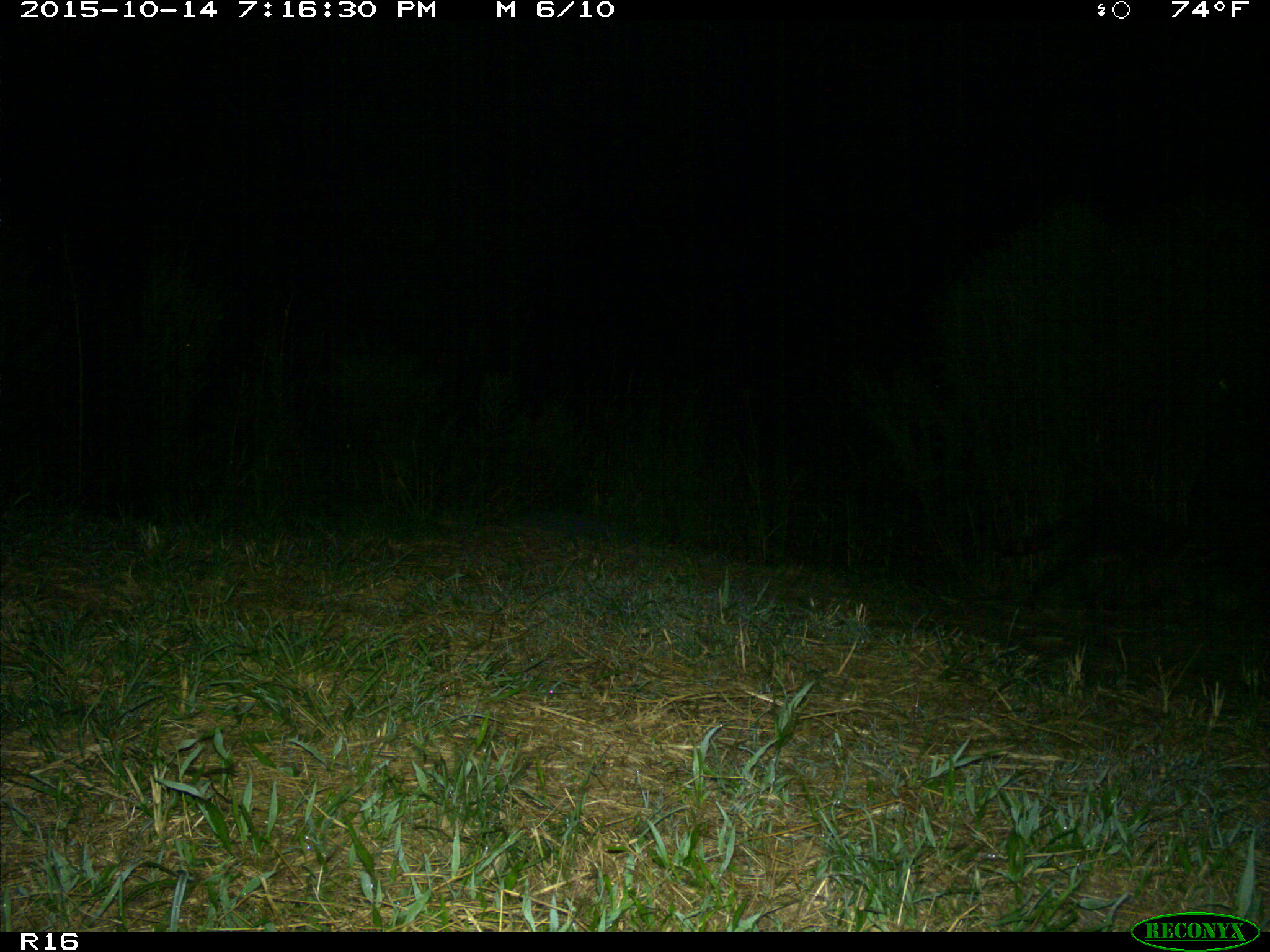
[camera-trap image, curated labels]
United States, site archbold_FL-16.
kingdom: Animalia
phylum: Chordata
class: Mammalia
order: Carnivora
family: Procyonidae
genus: Procyon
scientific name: Procyon lotor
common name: common raccoon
Procyon lotor (common raccoon).